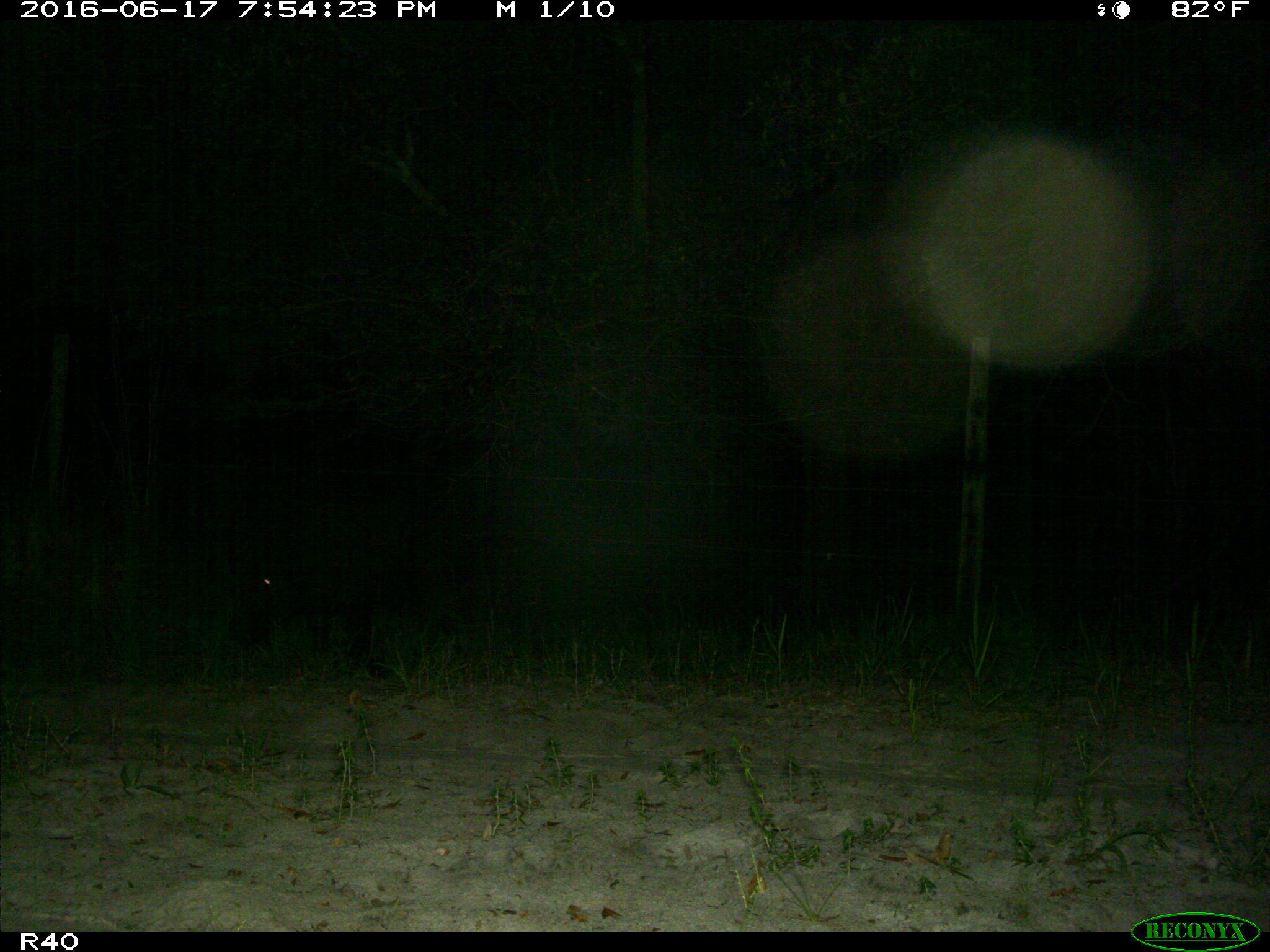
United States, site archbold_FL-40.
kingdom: Animalia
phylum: Chordata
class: Mammalia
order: Artiodactyla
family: Suidae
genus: Sus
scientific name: Sus scrofa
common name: wild boar